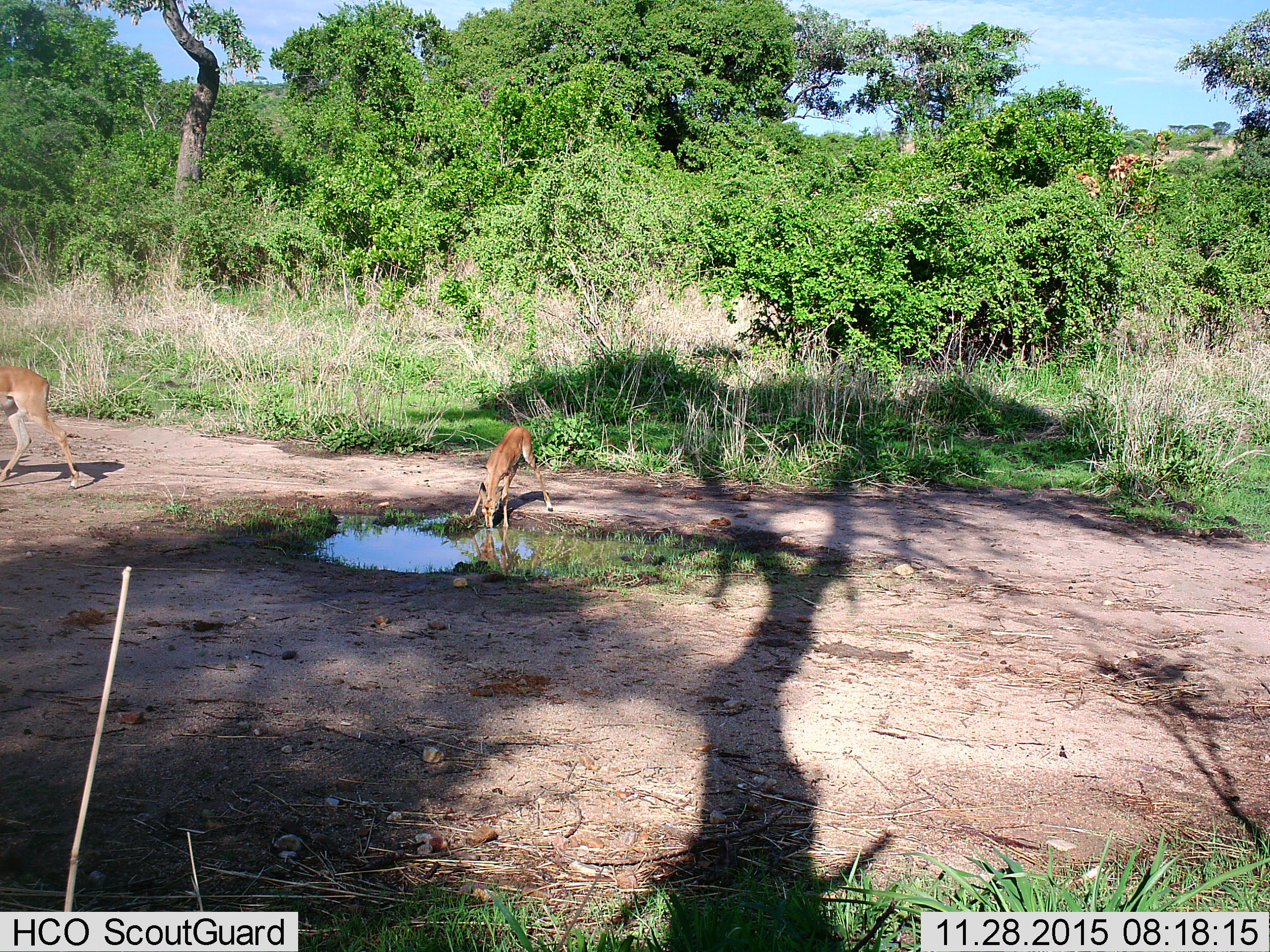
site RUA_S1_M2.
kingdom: Animalia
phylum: Chordata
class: Mammalia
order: Artiodactyla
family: Bovidae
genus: Aepyceros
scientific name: Aepyceros melampus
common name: impala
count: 2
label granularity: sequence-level